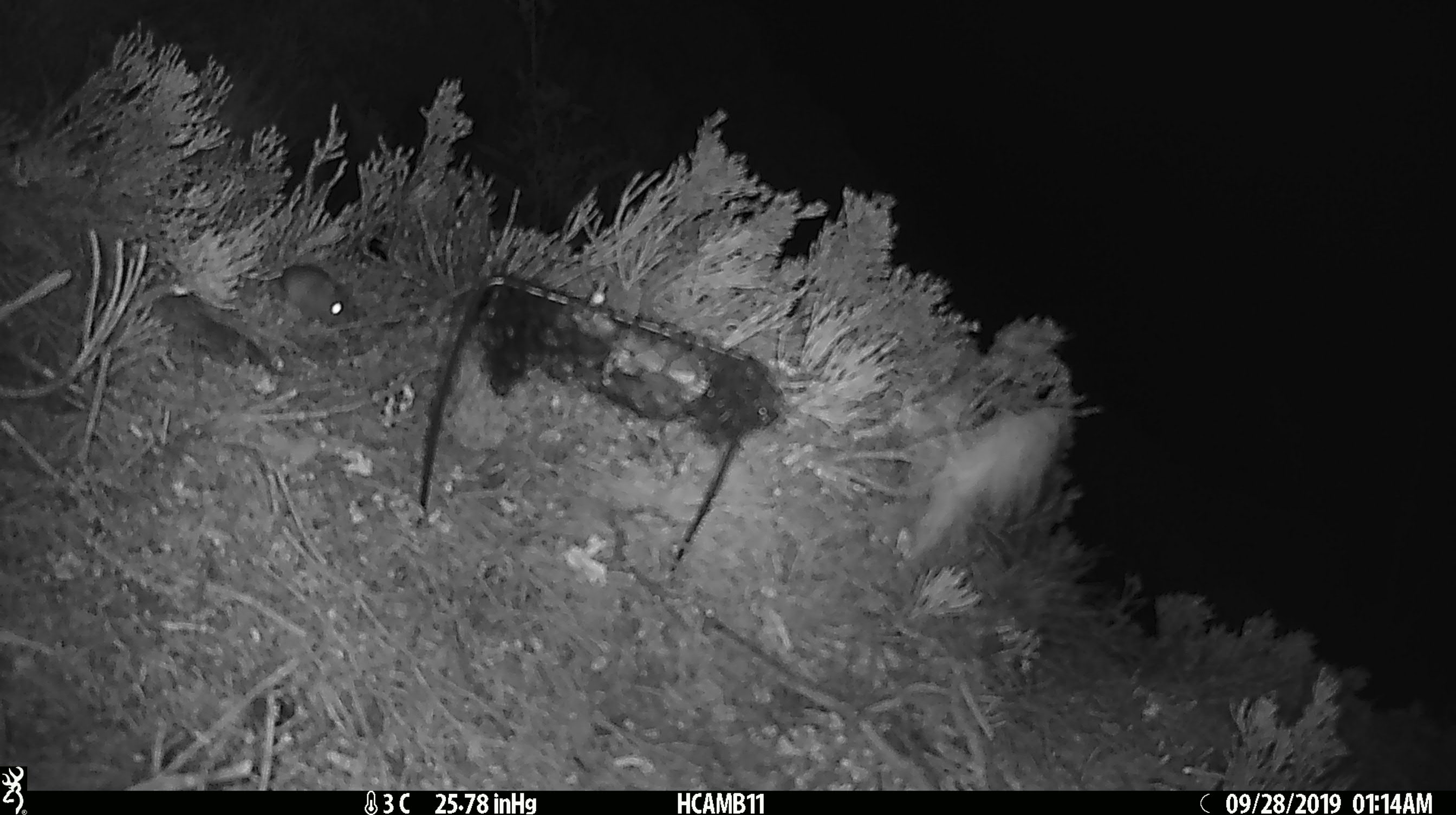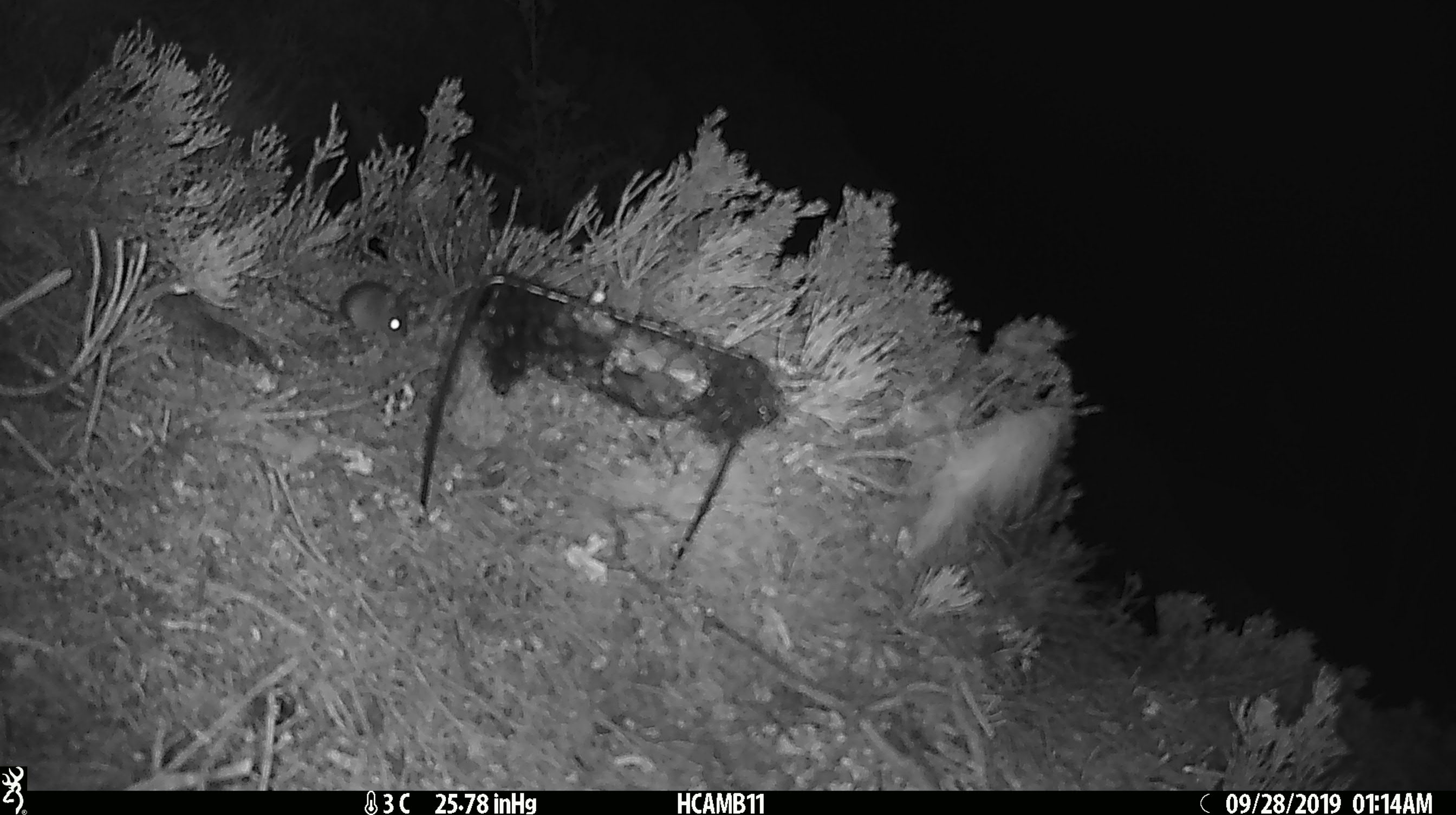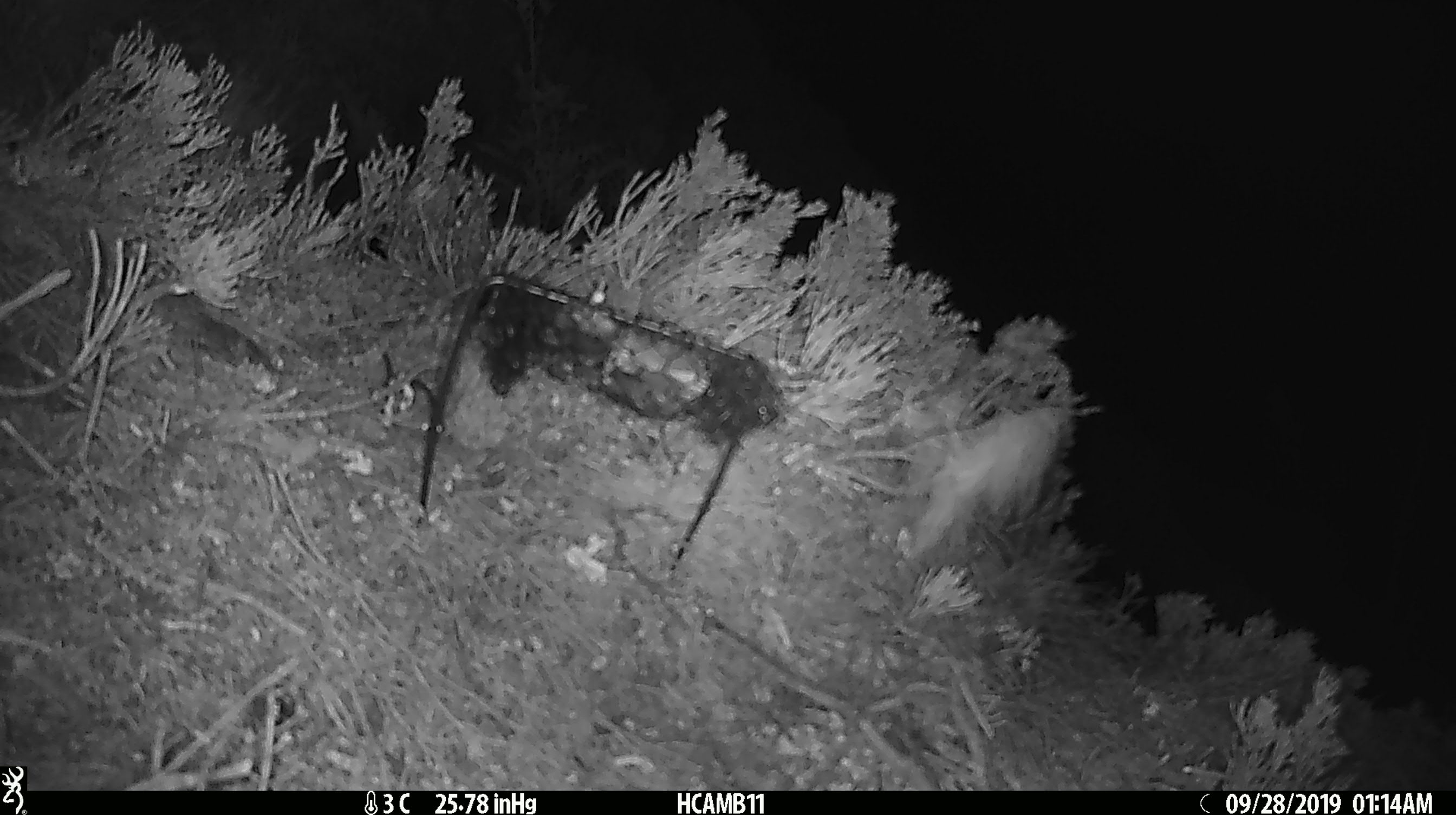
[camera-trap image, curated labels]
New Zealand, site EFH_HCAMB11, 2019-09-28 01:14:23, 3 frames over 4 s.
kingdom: Animalia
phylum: Chordata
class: Mammalia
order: Rodentia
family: Muridae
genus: Mus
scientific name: Mus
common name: mouse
Mouse (Mus).